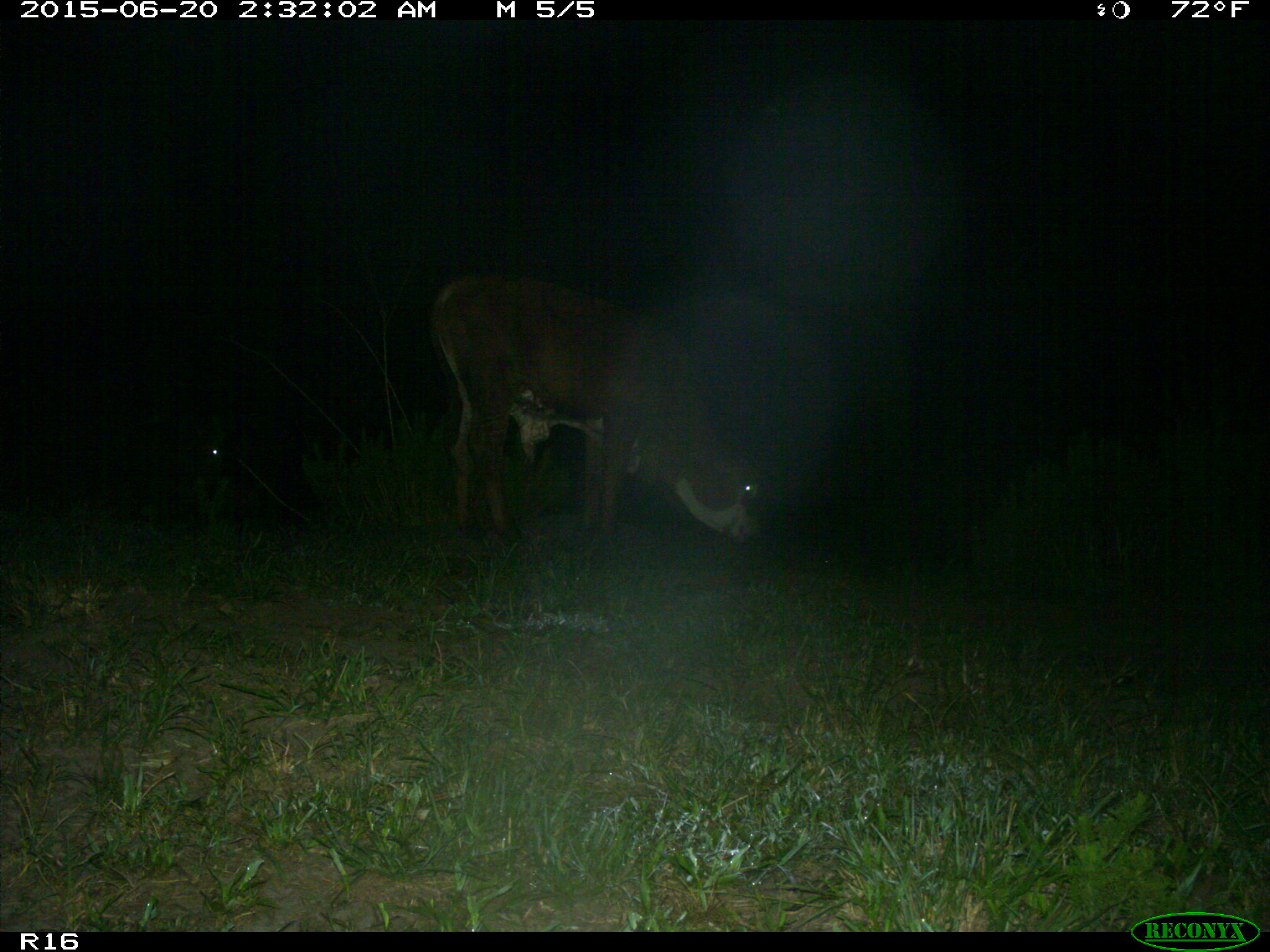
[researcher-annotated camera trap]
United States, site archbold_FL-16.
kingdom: Animalia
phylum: Chordata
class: Mammalia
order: Artiodactyla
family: Bovidae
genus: Bos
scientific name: Bos taurus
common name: domestic cow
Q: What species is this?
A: Bos taurus (domestic cow).